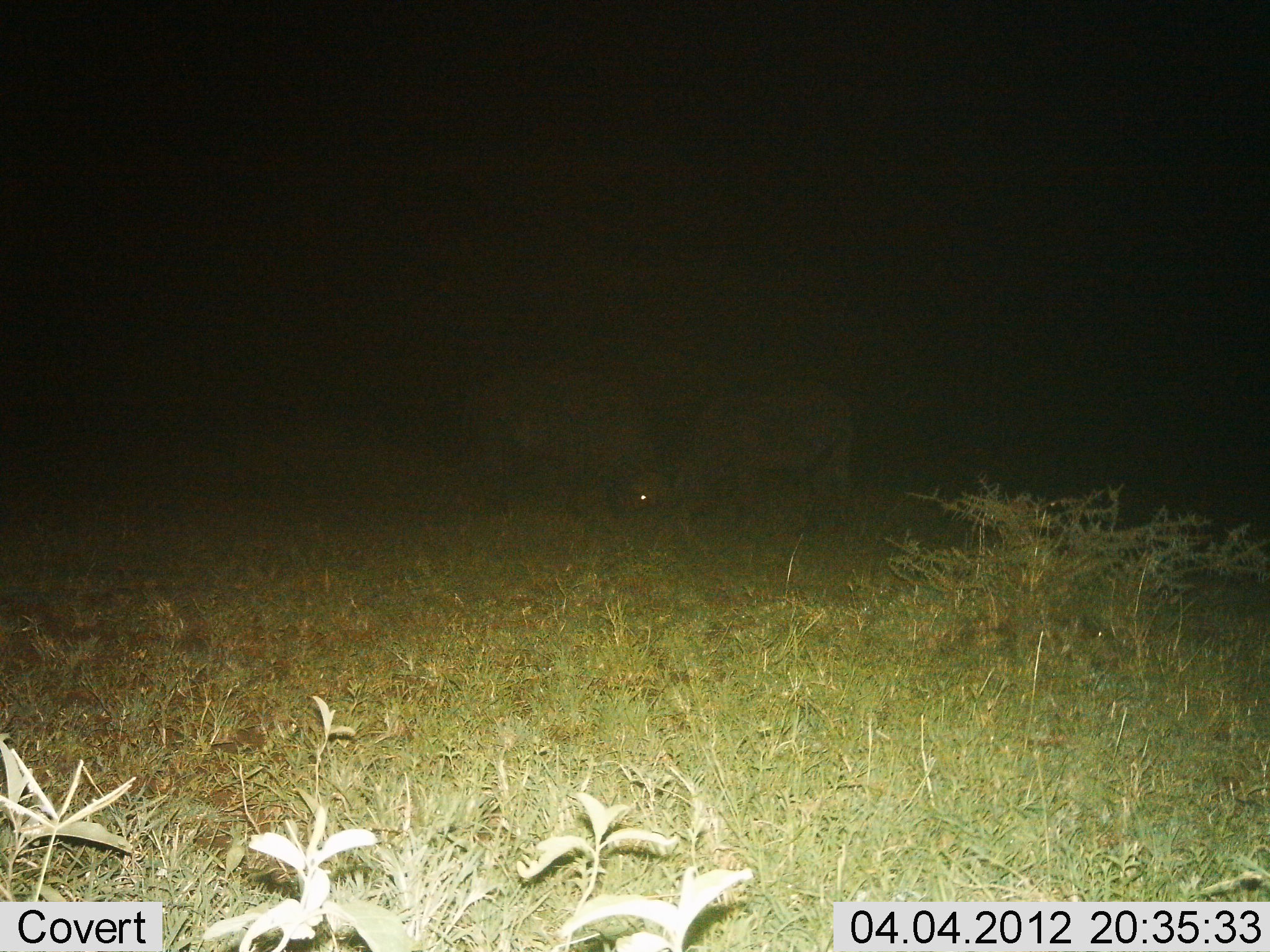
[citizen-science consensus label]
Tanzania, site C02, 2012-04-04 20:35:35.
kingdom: Animalia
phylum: Chordata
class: Mammalia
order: Artiodactyla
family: Bovidae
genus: Connochaetes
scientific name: Connochaetes taurinus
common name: blue wildebeest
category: wildebeest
Wildebeest (blue wildebeest) (Connochaetes taurinus), count 2. Behavior (volunteer vote fractions): standing 0%, resting 0%, moving 0%, interacting 25%. Young present (vote fraction): 0%. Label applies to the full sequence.